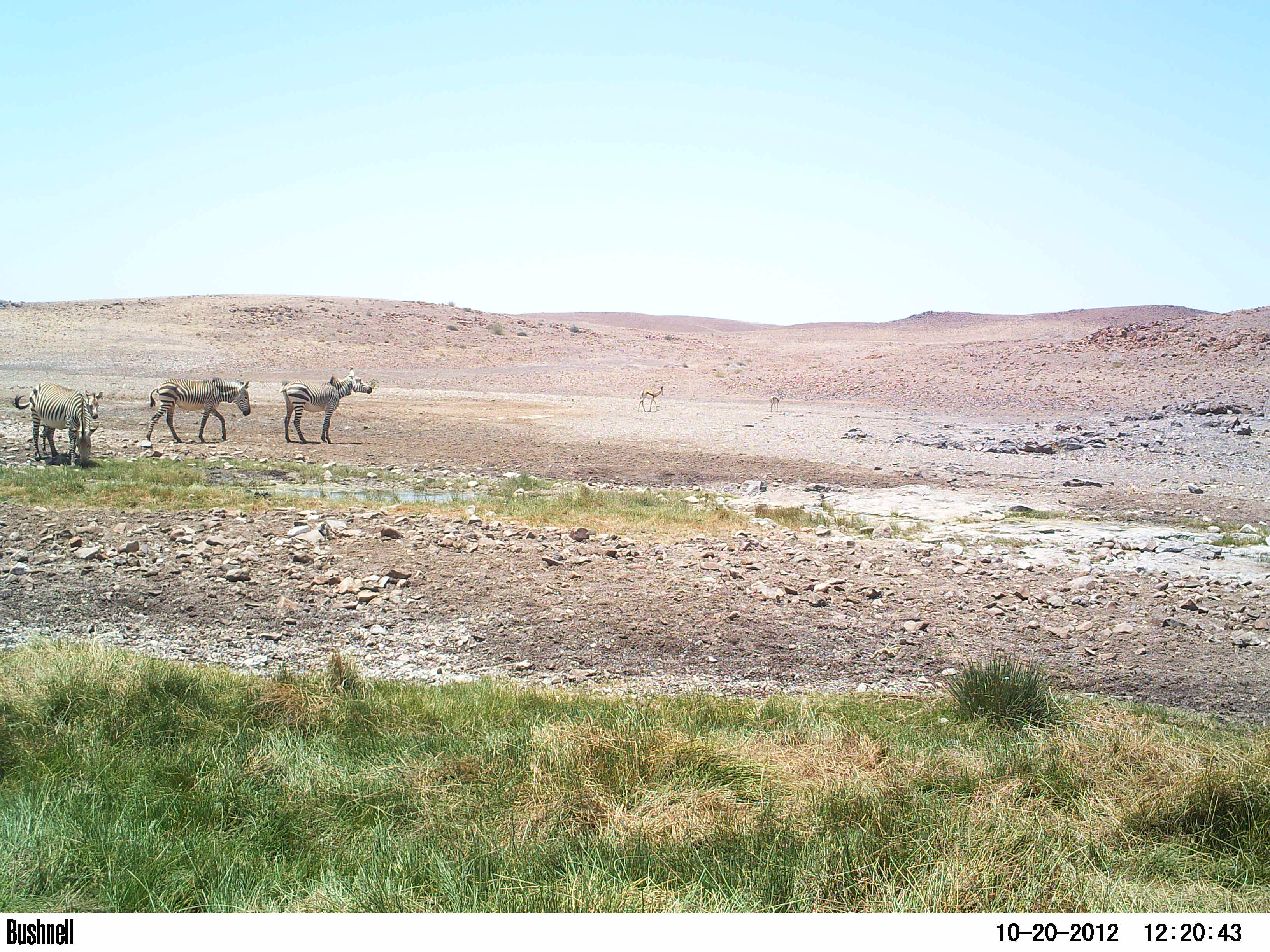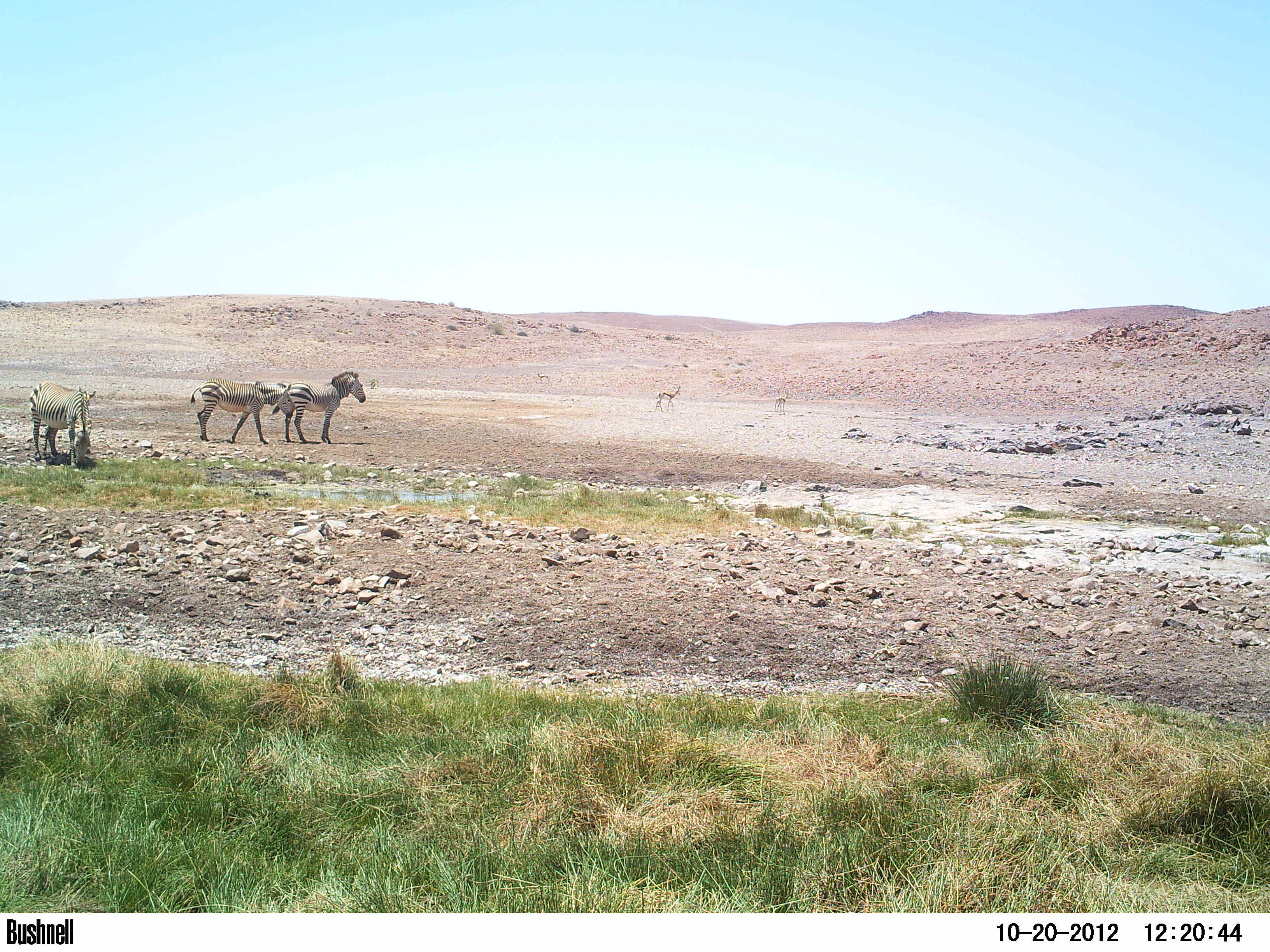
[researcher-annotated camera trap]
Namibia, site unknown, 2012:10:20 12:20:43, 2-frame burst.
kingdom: Animalia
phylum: Chordata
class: Mammalia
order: Perissodactyla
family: Equidae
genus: Equus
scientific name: Equus zebra hartmannae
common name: hartmann's mountain zebra